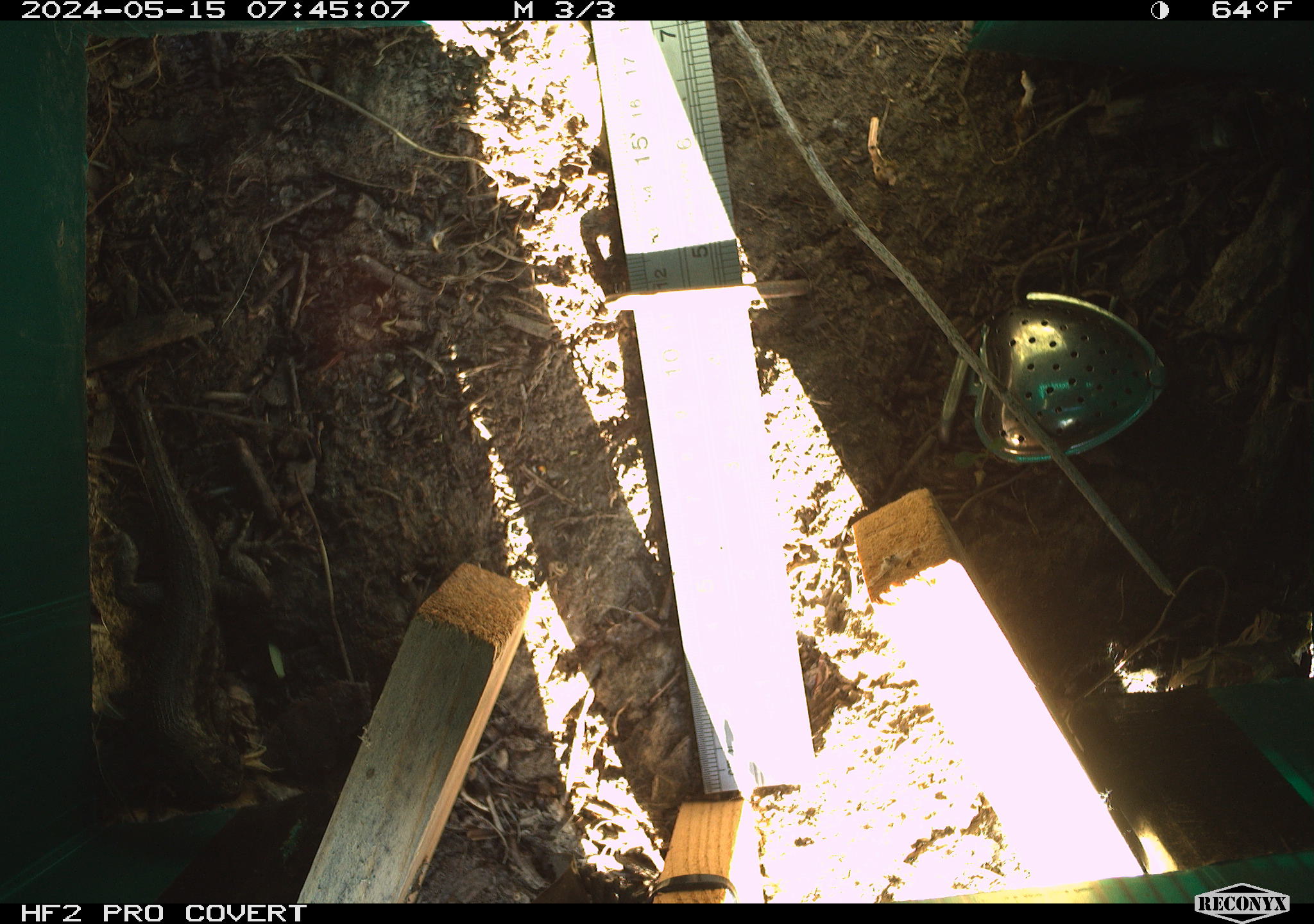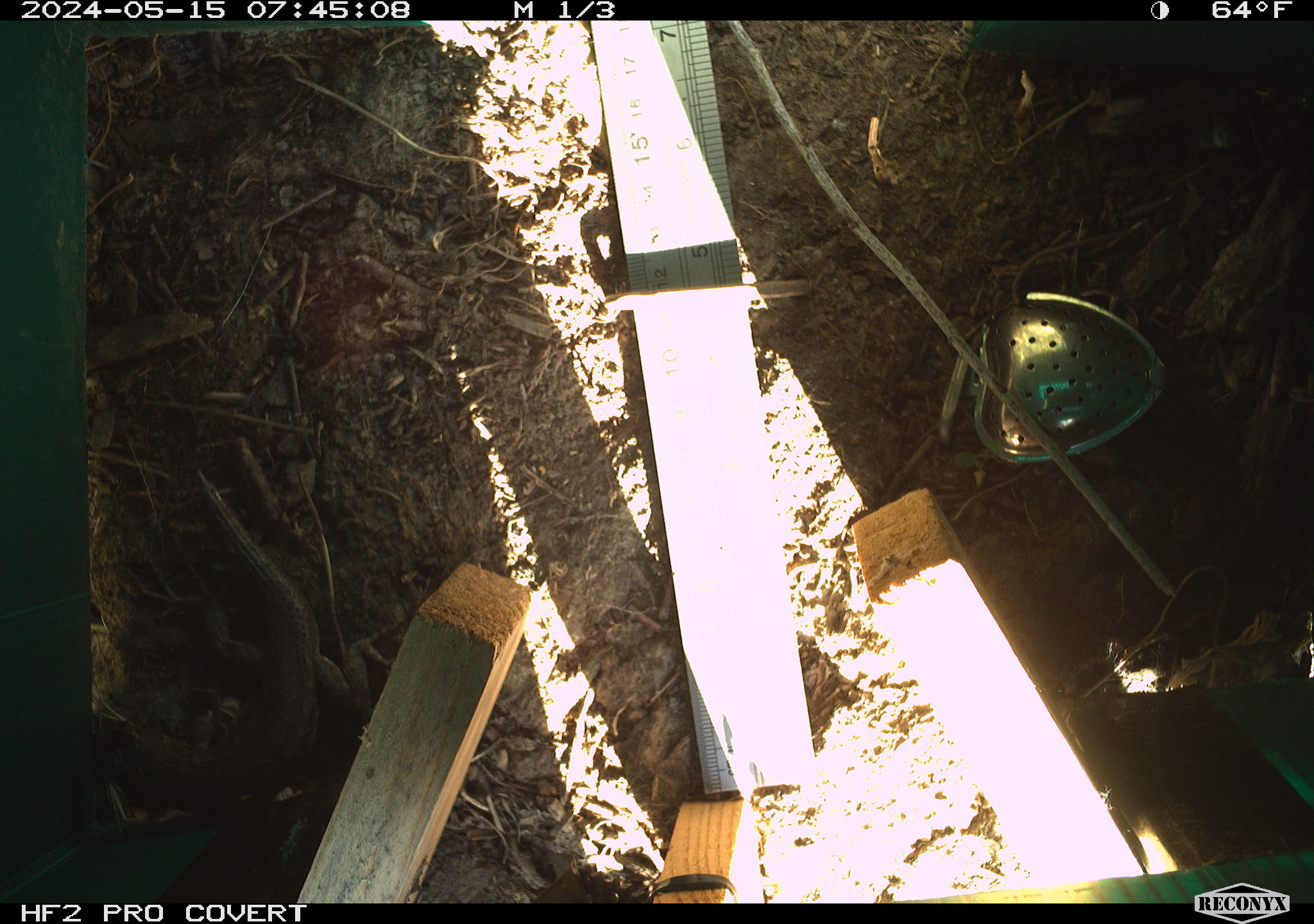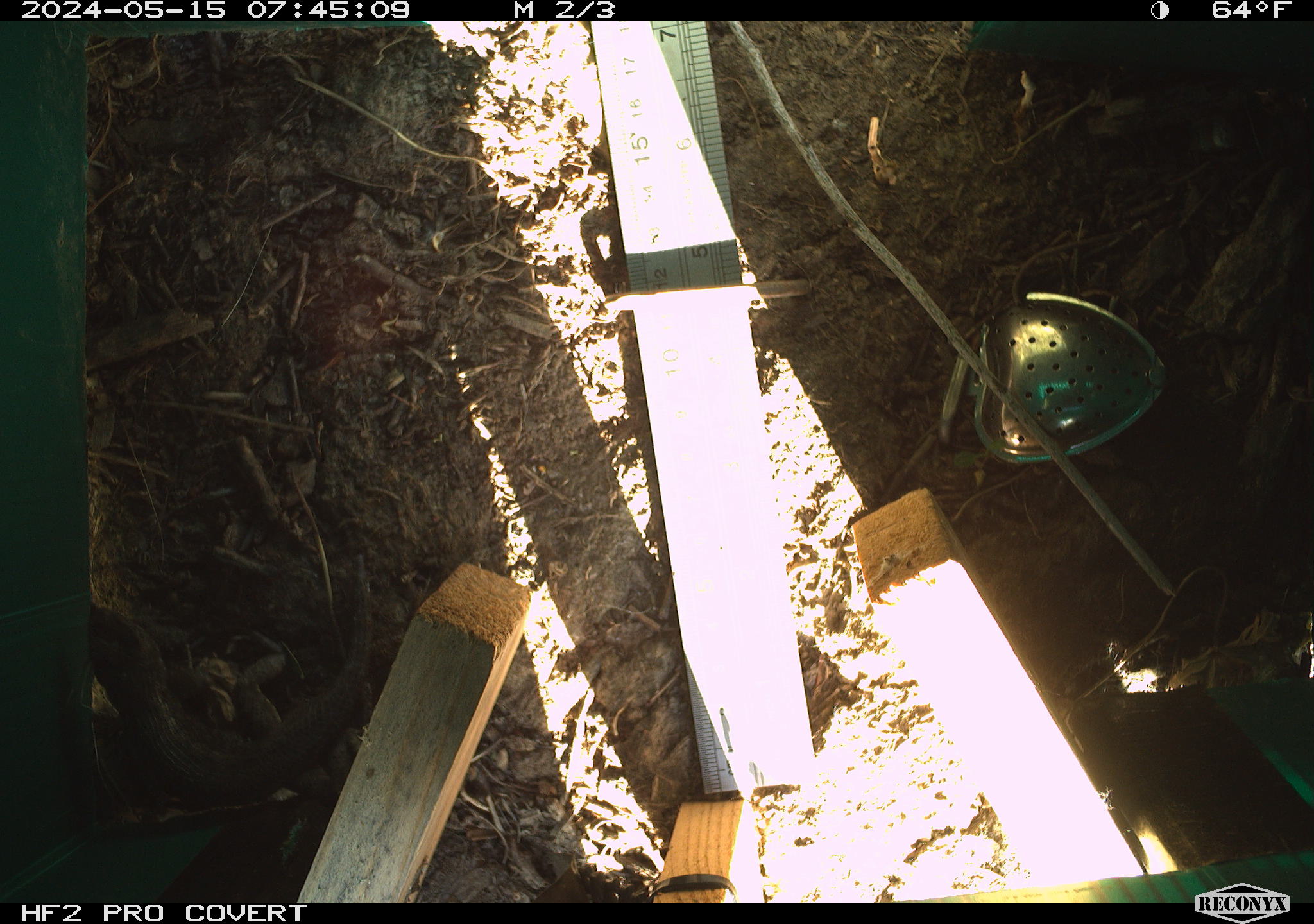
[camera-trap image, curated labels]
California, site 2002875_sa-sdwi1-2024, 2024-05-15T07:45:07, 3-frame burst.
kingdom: Animalia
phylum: Chordata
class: Reptilia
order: Squamata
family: Phrynosomatidae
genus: Sceloporus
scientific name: Sceloporus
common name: spiny lizards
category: sceloporus species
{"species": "sceloporus species (spiny lizards) (Sceloporus)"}